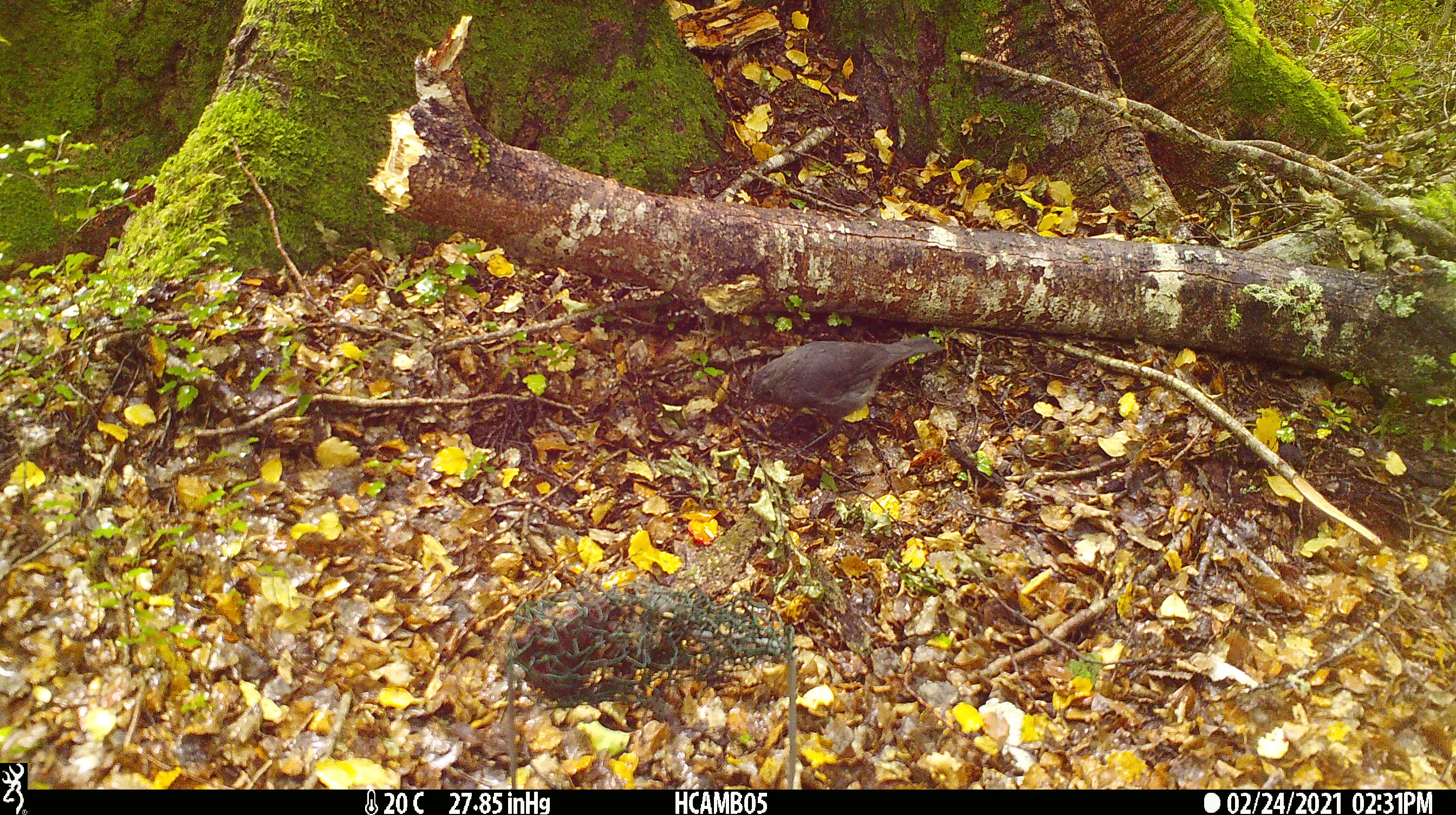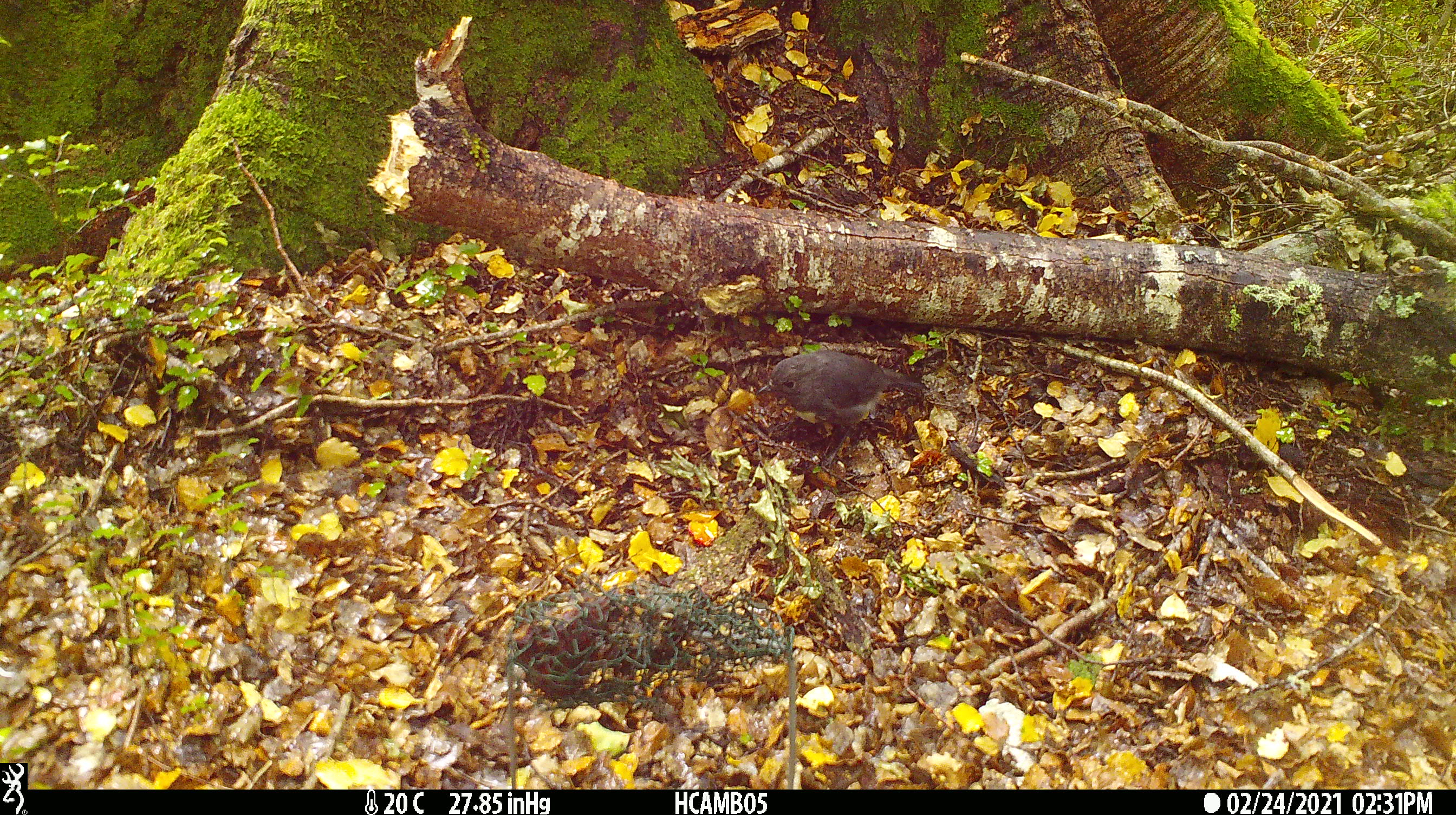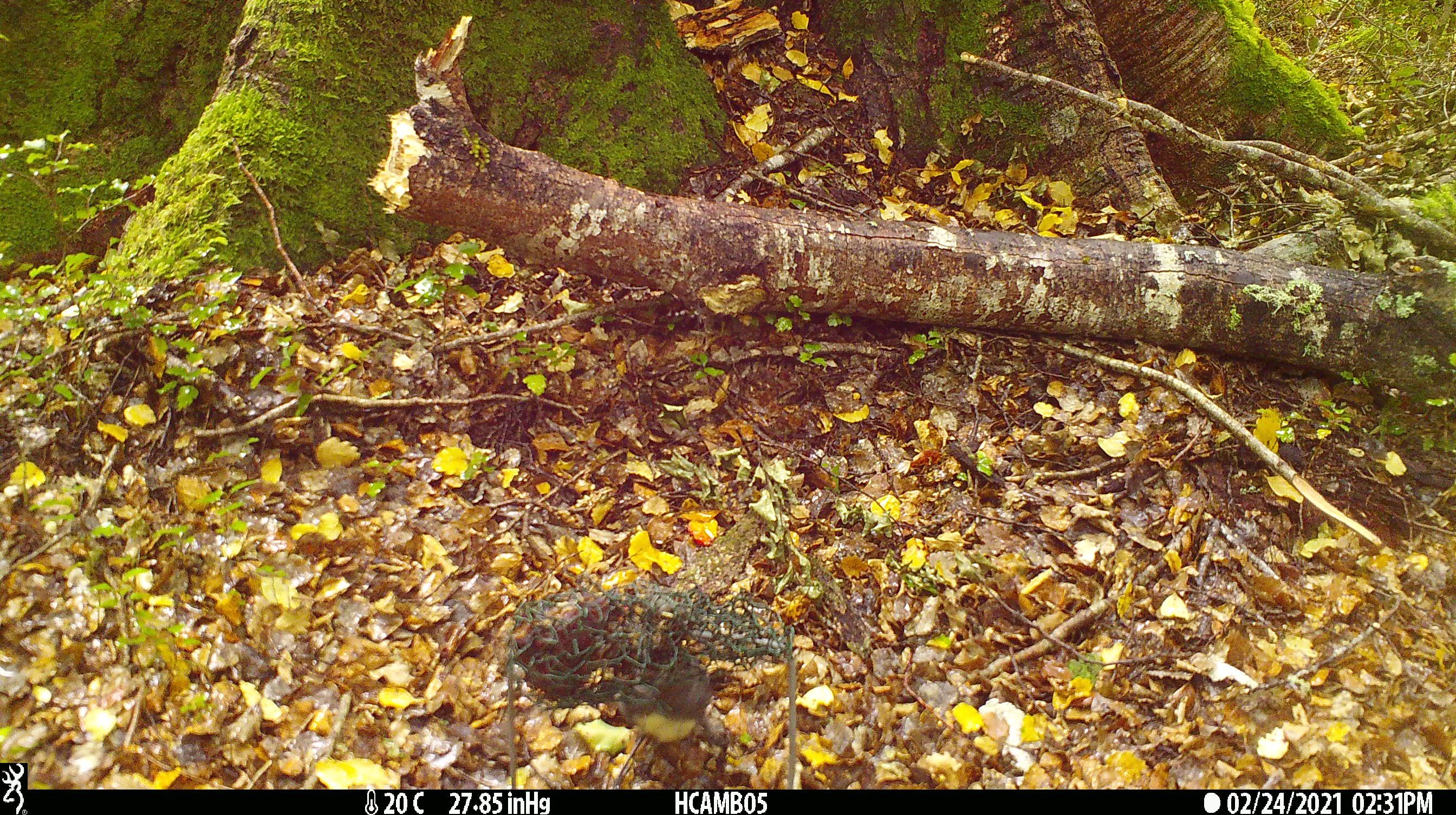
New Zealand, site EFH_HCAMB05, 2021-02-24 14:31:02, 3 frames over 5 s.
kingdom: Animalia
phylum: Chordata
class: Aves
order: Passeriformes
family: Petroicidae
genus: Petroica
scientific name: Petroica australis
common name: new zealand robin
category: robin